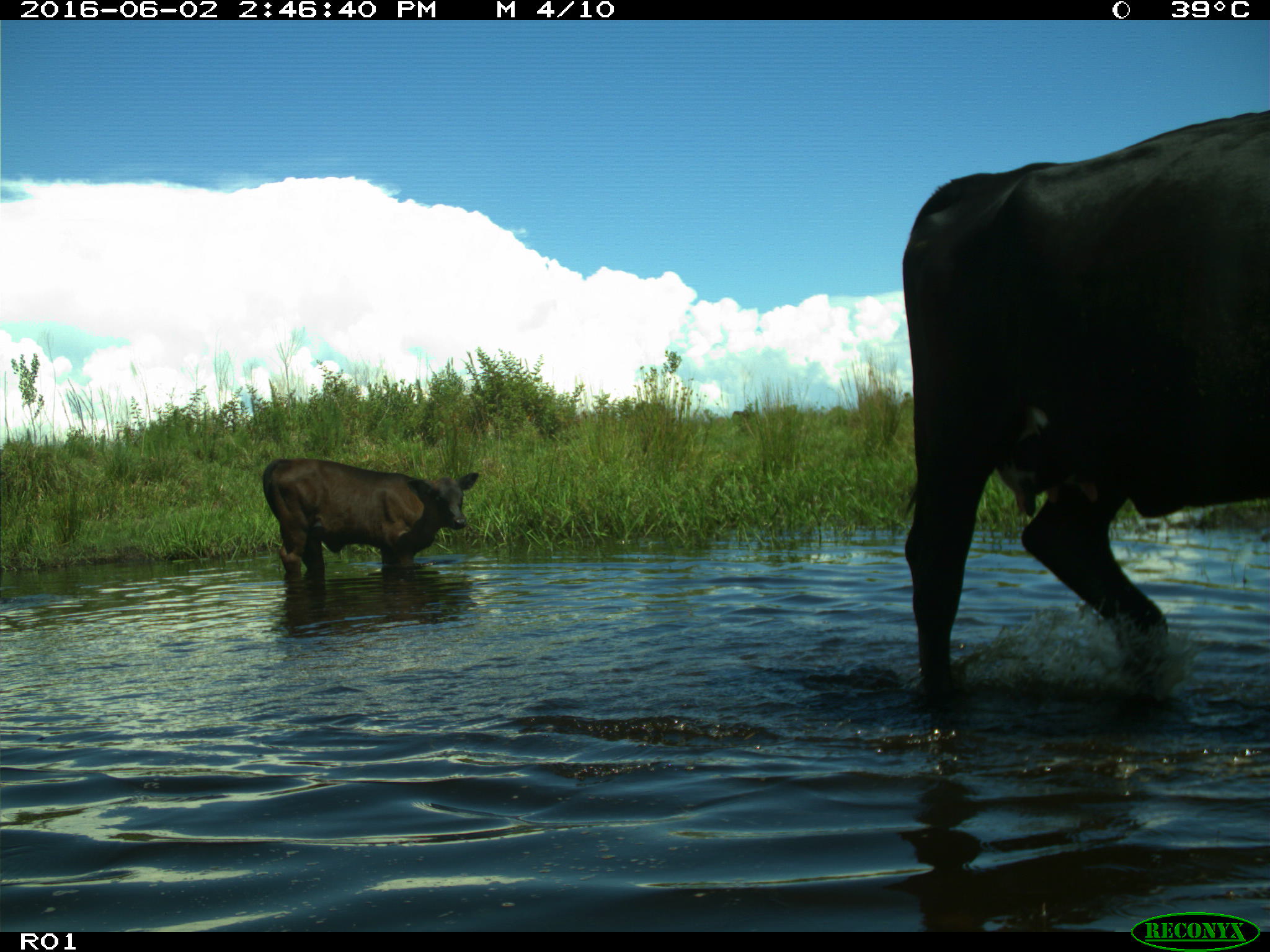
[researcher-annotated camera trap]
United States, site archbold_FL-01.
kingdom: Animalia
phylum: Chordata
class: Mammalia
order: Artiodactyla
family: Bovidae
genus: Bos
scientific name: Bos taurus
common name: domestic cow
Bos taurus (domestic cow).